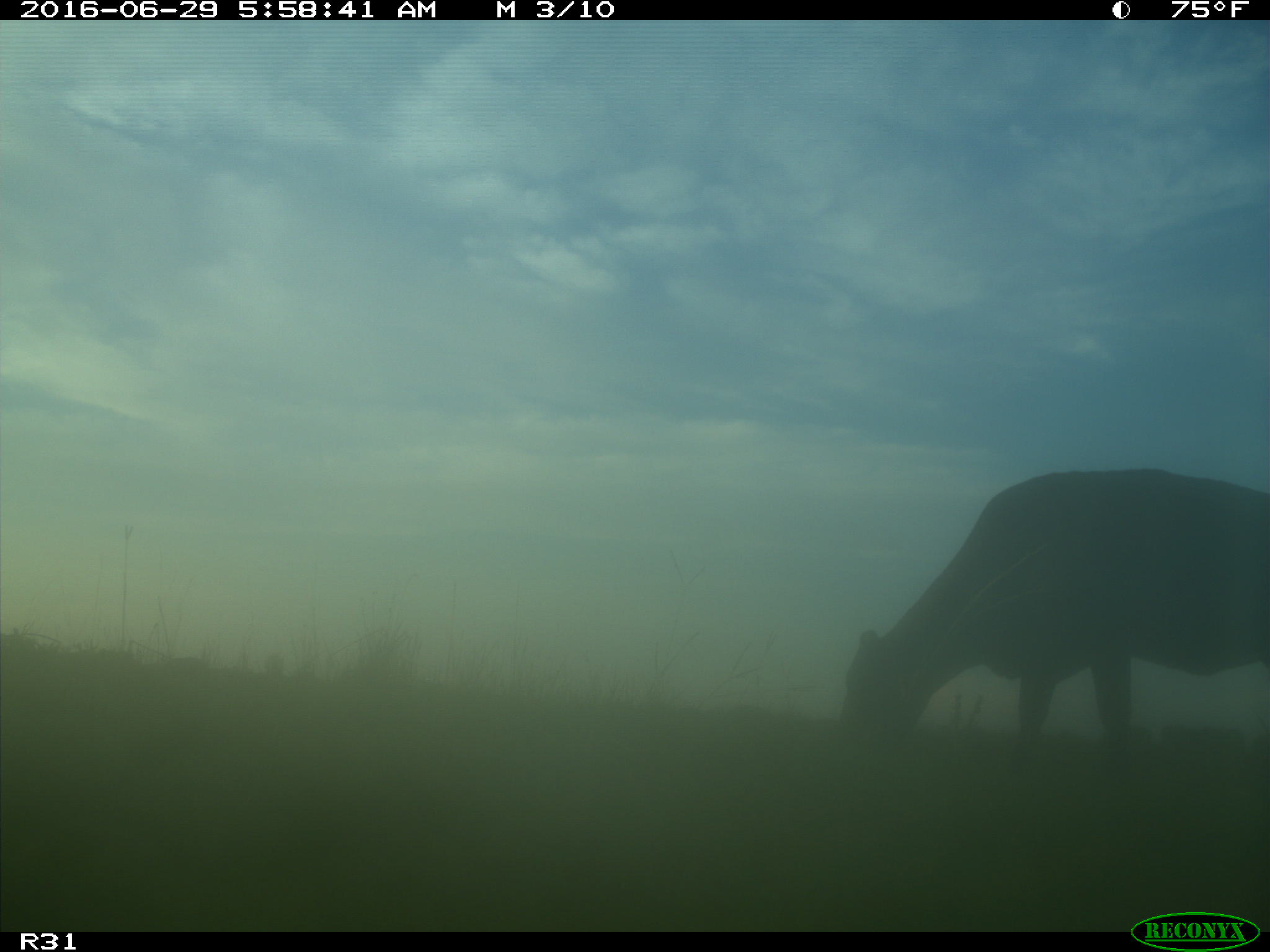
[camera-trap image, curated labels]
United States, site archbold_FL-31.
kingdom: Animalia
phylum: Chordata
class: Mammalia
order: Artiodactyla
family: Bovidae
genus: Bos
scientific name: Bos taurus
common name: domestic cow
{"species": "Bos taurus (domestic cow)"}